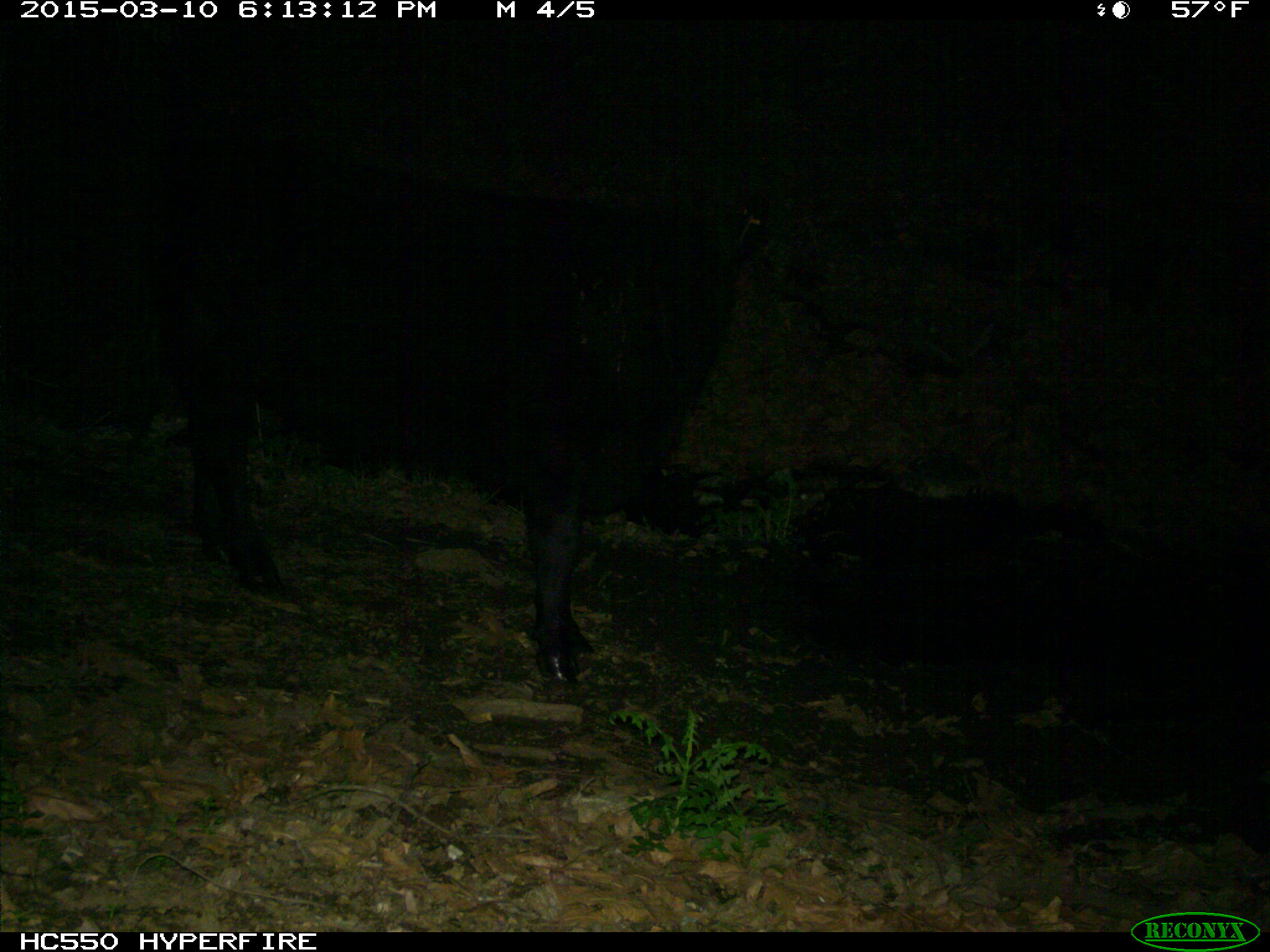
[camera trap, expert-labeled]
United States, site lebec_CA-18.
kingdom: Animalia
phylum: Chordata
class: Mammalia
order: Artiodactyla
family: Bovidae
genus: Bos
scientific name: Bos taurus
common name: domestic cow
Bos taurus (domestic cow).